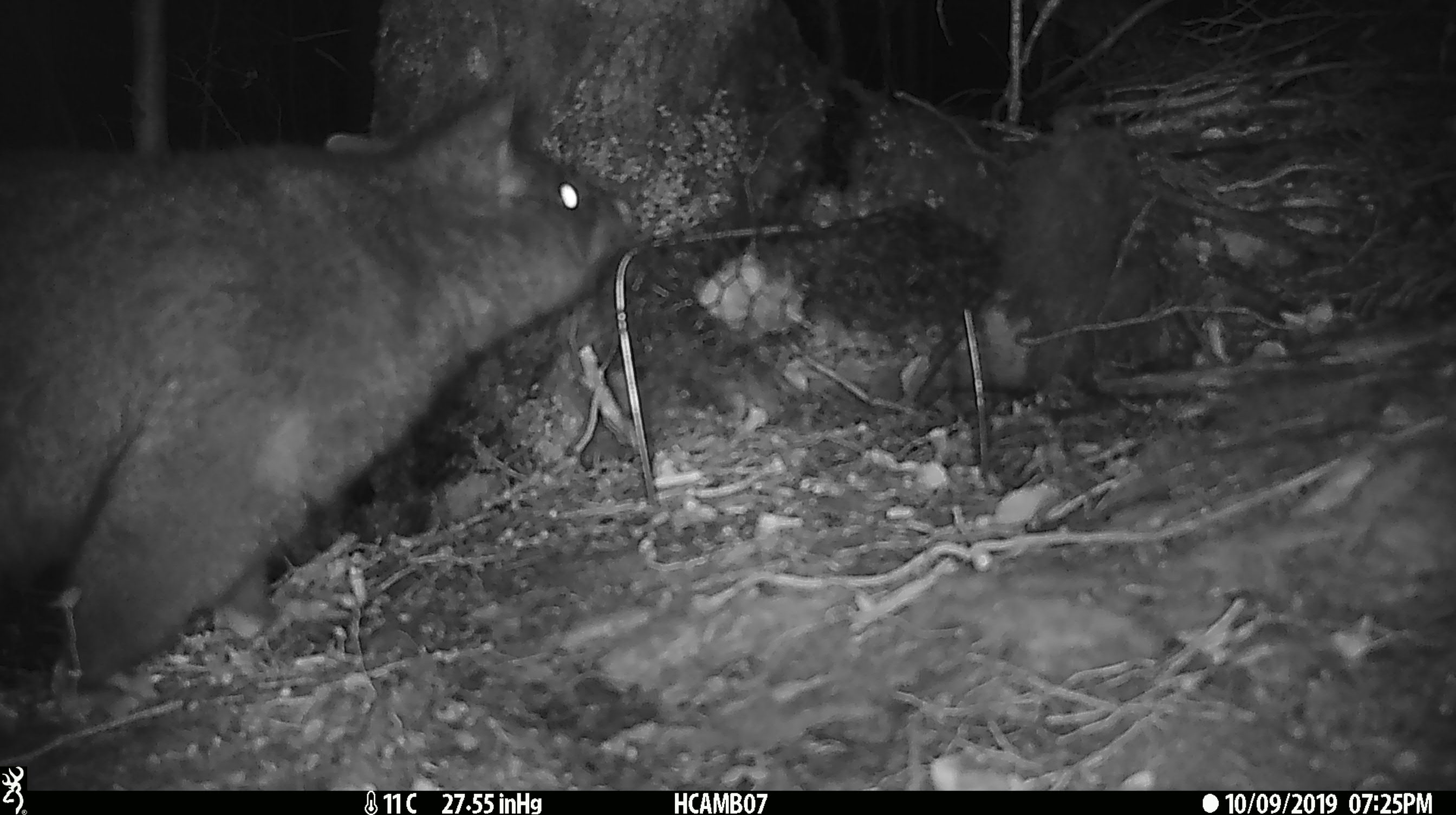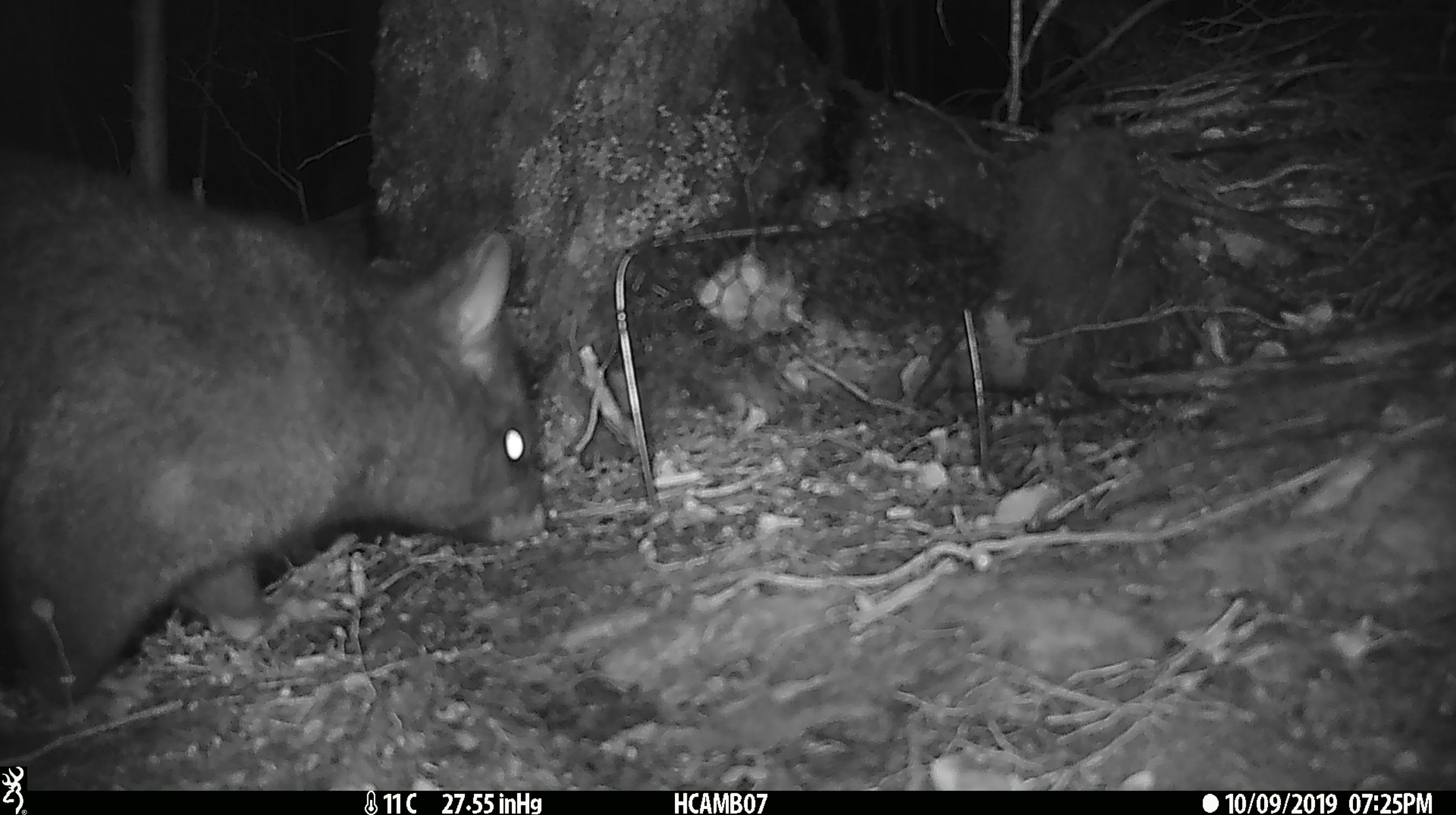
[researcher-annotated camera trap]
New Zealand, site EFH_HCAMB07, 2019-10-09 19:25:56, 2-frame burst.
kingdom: Animalia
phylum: Chordata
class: Mammalia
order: Diprotodontia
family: Phalangeridae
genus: Trichosurus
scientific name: Trichosurus vulpecula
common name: common brushtail possum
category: possum